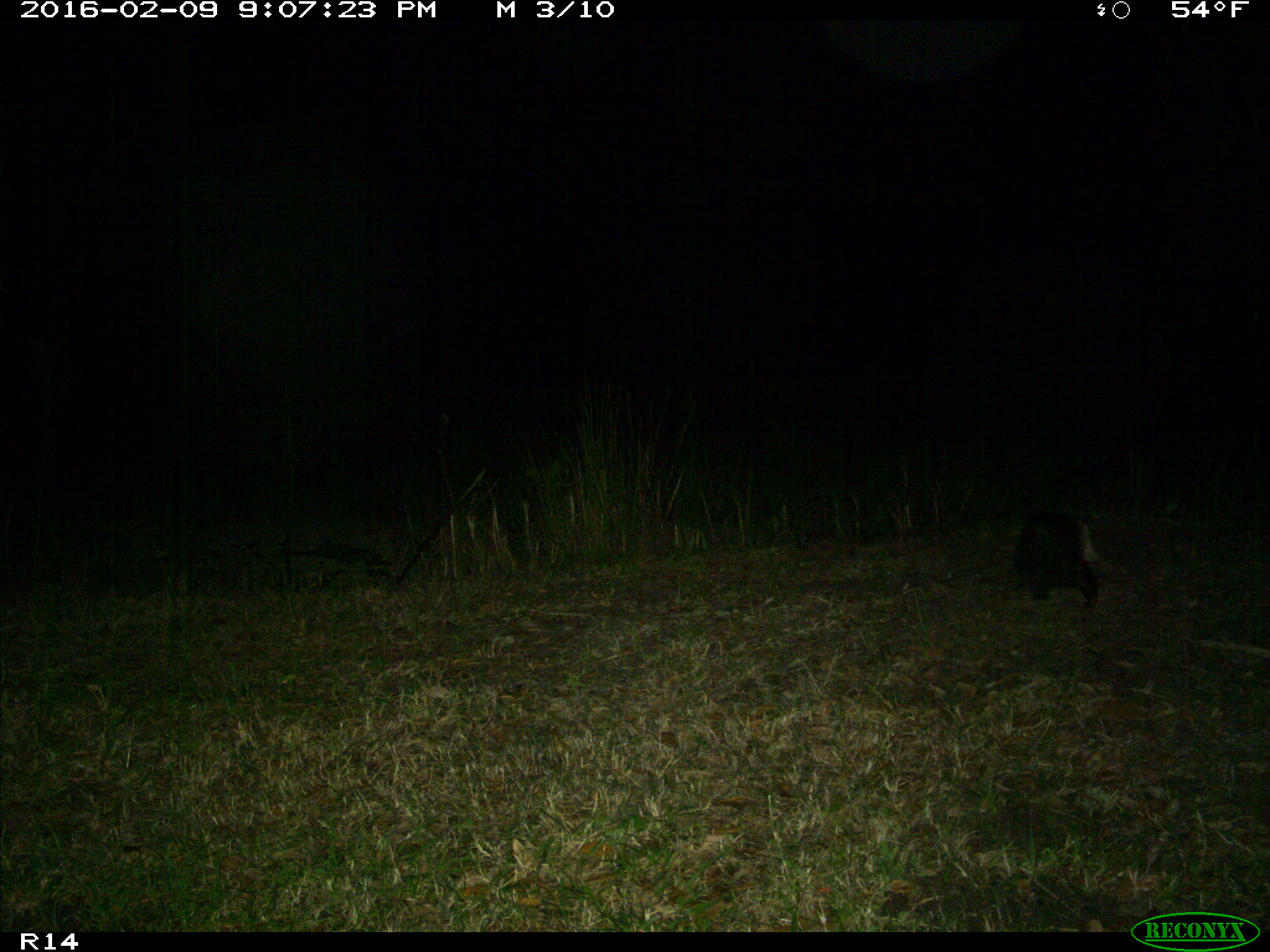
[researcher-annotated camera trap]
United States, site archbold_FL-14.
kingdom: Animalia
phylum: Chordata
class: Mammalia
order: Didelphimorphia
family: Didelphidae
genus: Didelphis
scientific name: Didelphis virginiana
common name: virginia opossum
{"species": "Didelphis virginiana (virginia opossum)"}